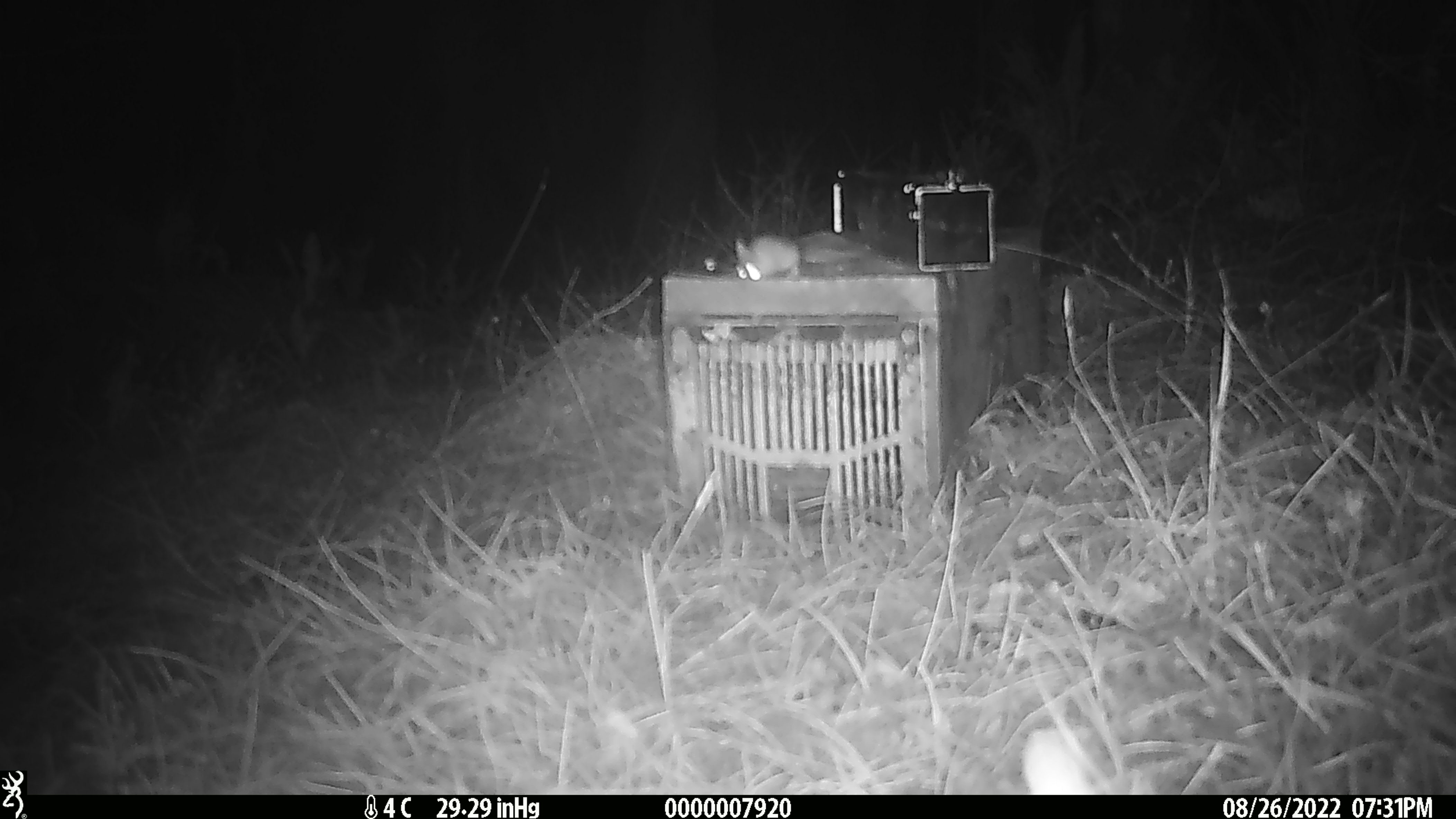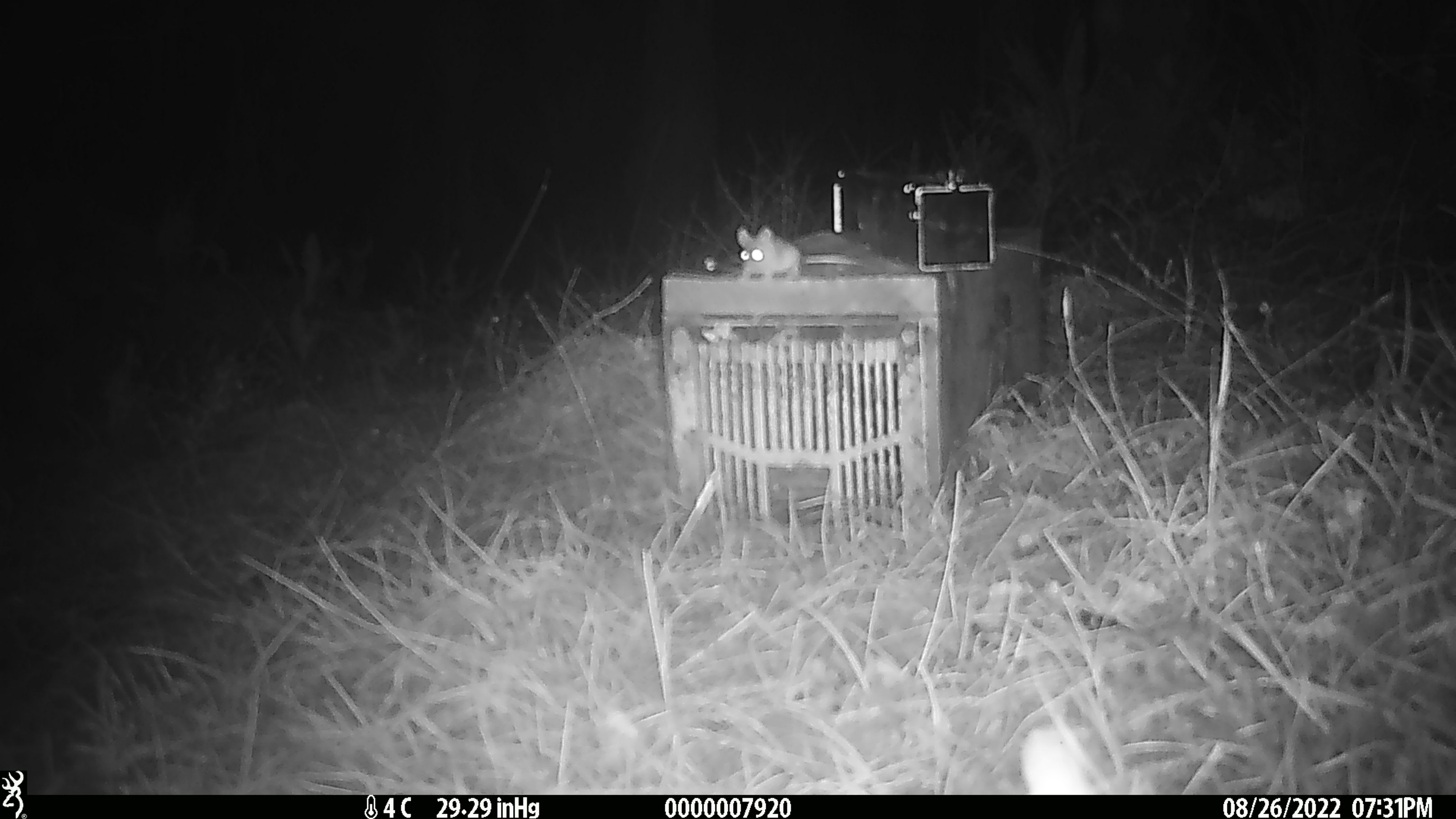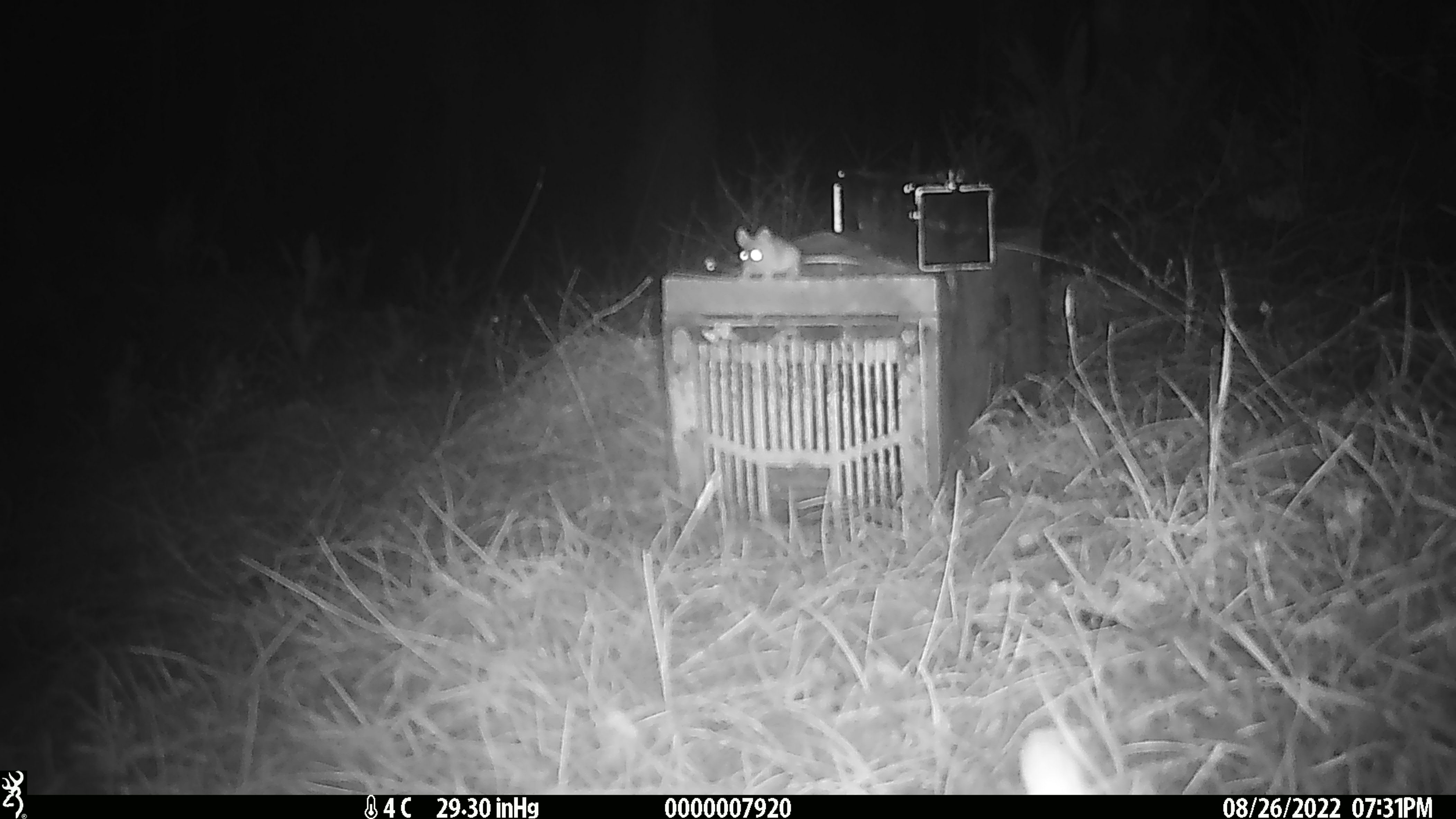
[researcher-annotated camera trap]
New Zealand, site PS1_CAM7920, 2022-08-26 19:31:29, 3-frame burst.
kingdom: Animalia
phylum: Chordata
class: Mammalia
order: Rodentia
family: Muridae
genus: Mus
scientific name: Mus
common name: mouse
Mouse (Mus).